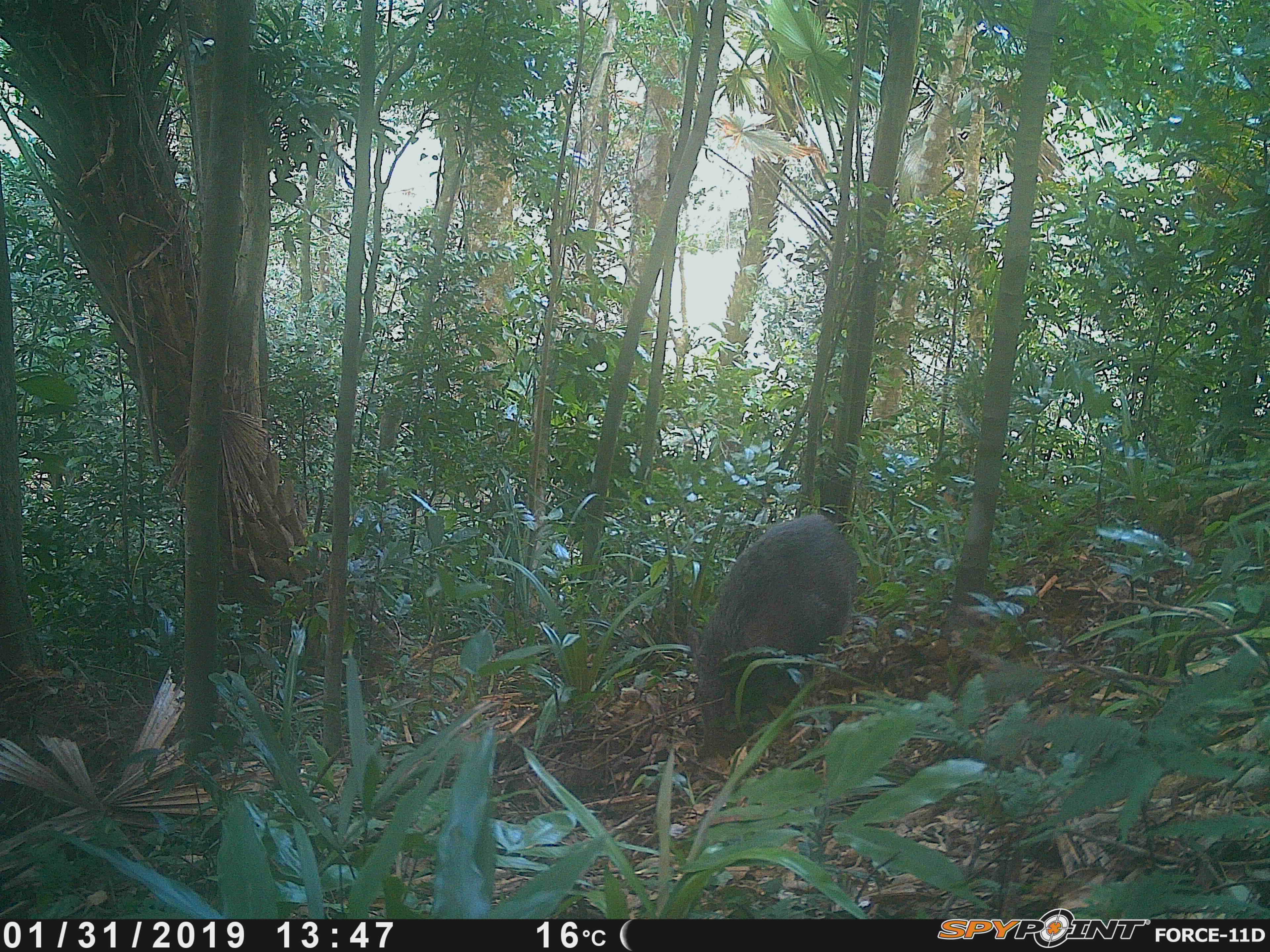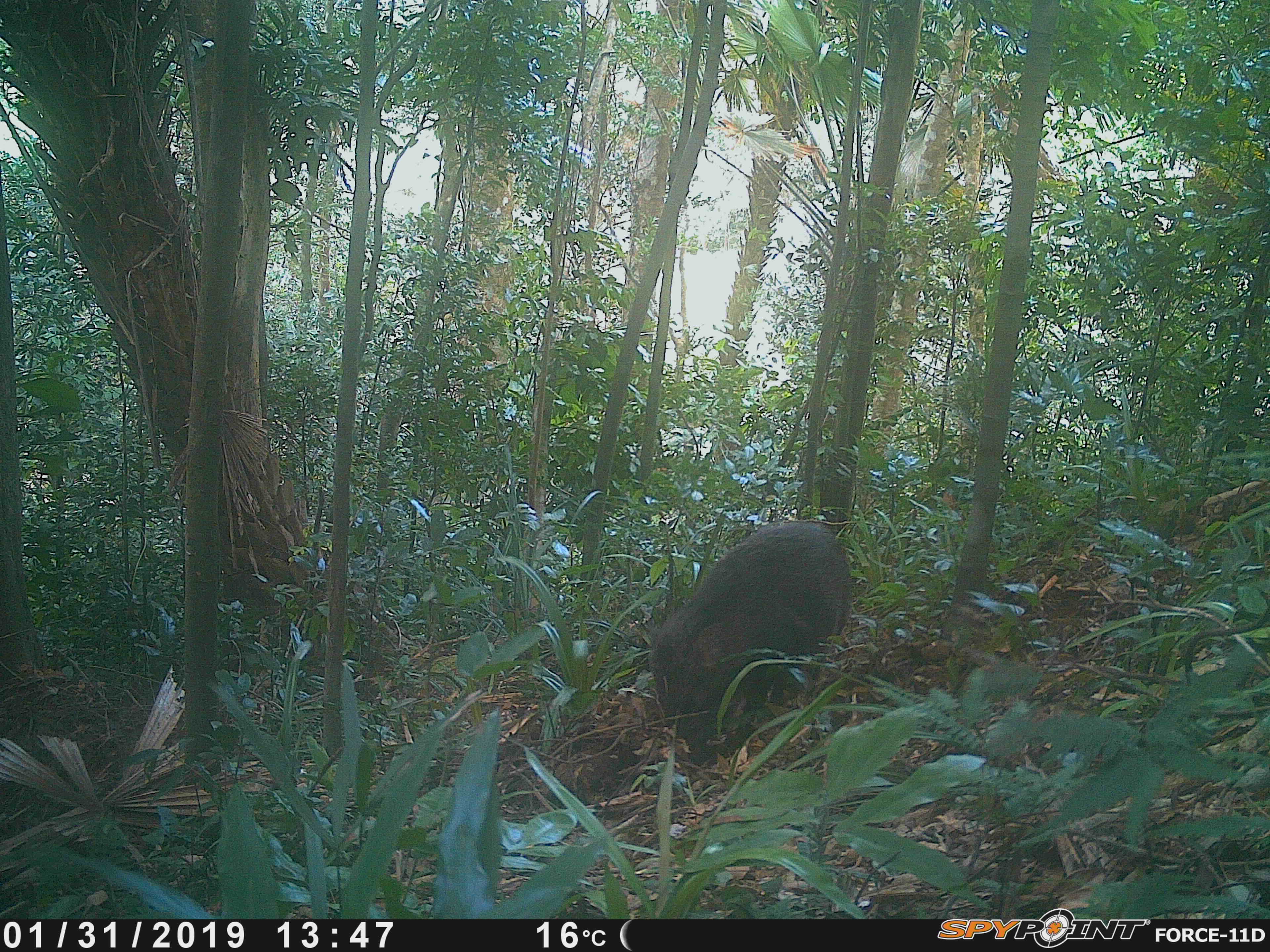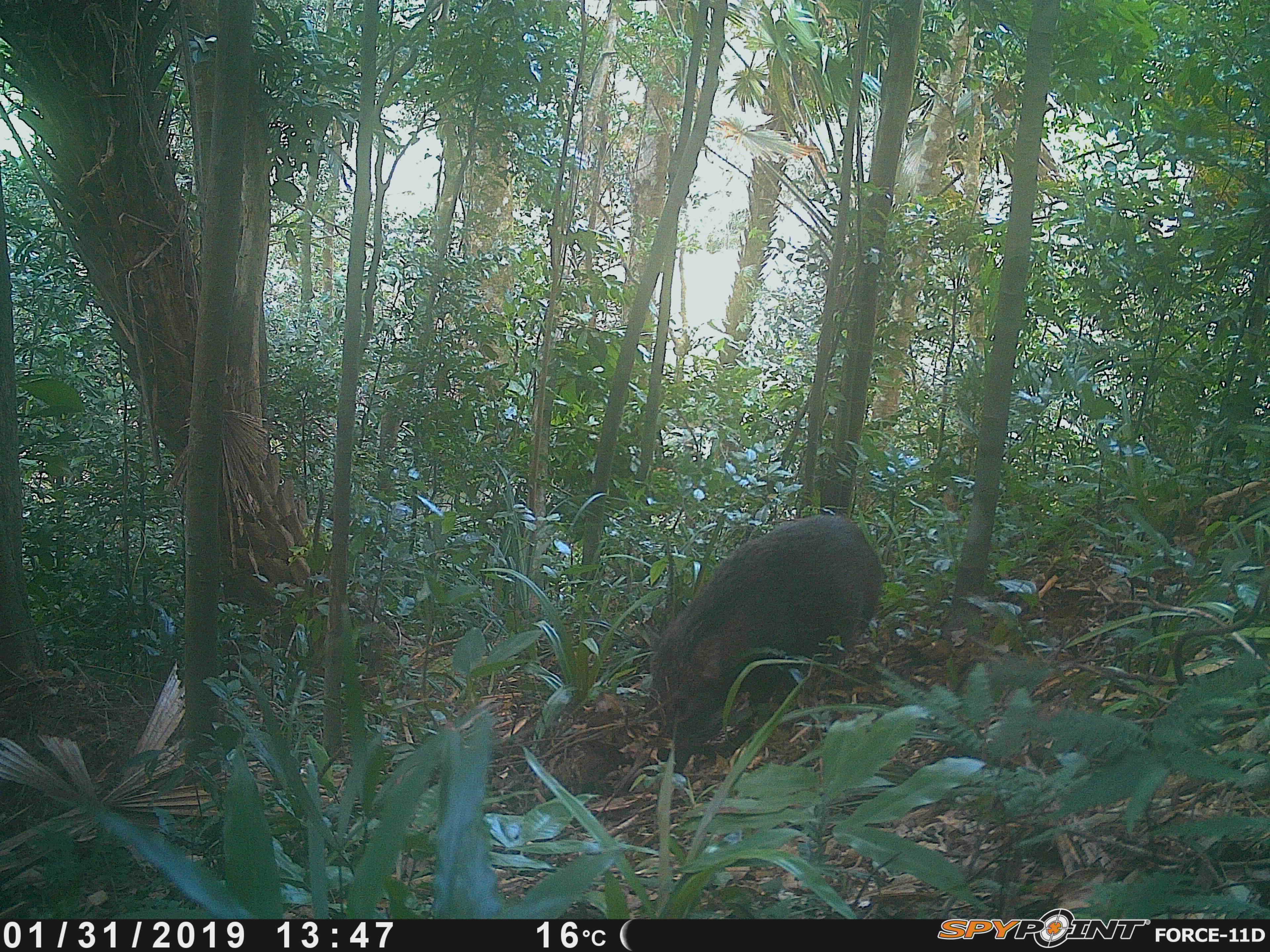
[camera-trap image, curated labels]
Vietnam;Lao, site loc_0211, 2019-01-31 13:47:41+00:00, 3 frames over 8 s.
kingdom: Animalia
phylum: Chordata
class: Mammalia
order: Artiodactyla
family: Suidae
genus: Sus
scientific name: Sus scrofa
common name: eurasian wild pig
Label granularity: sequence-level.